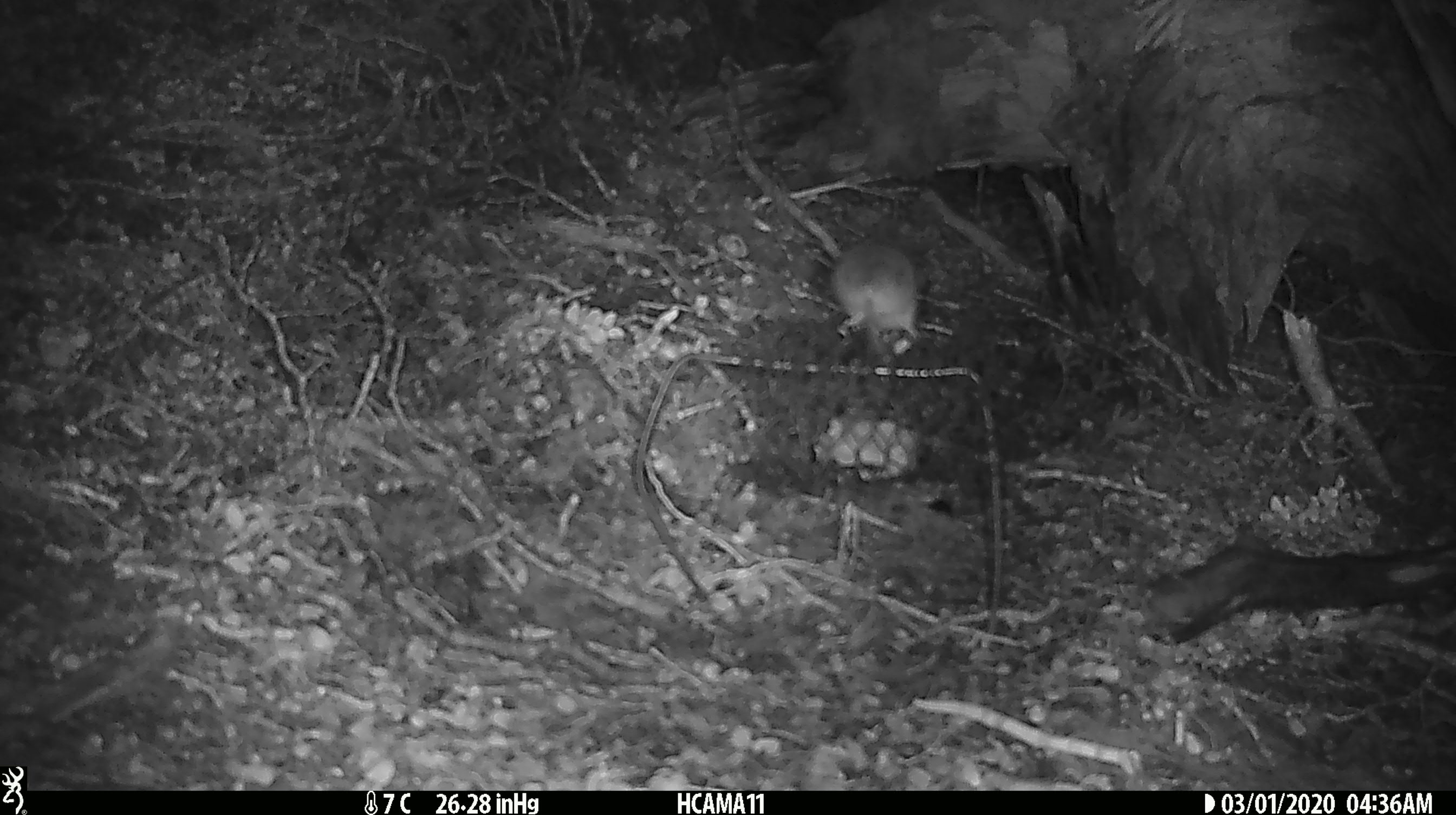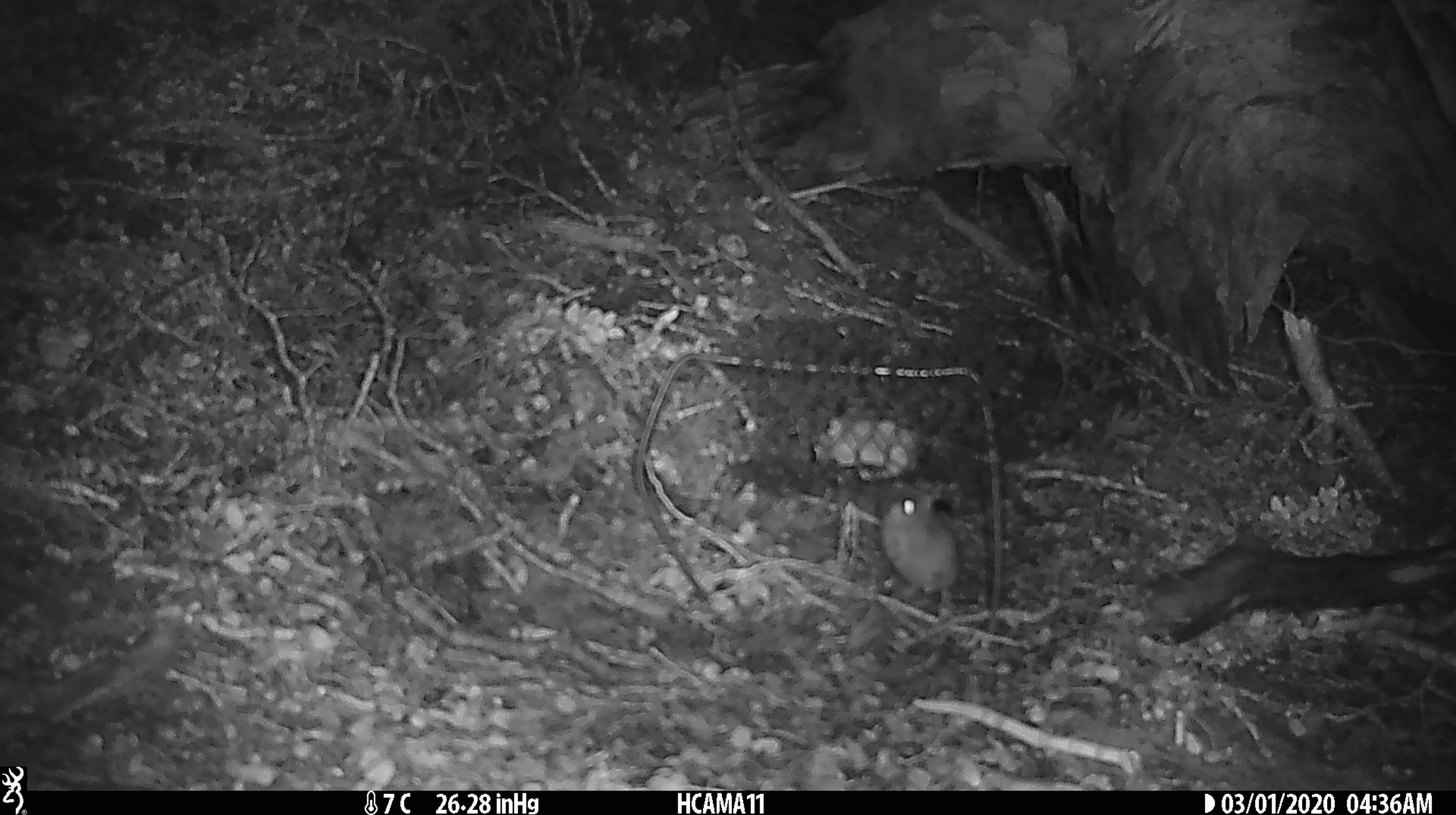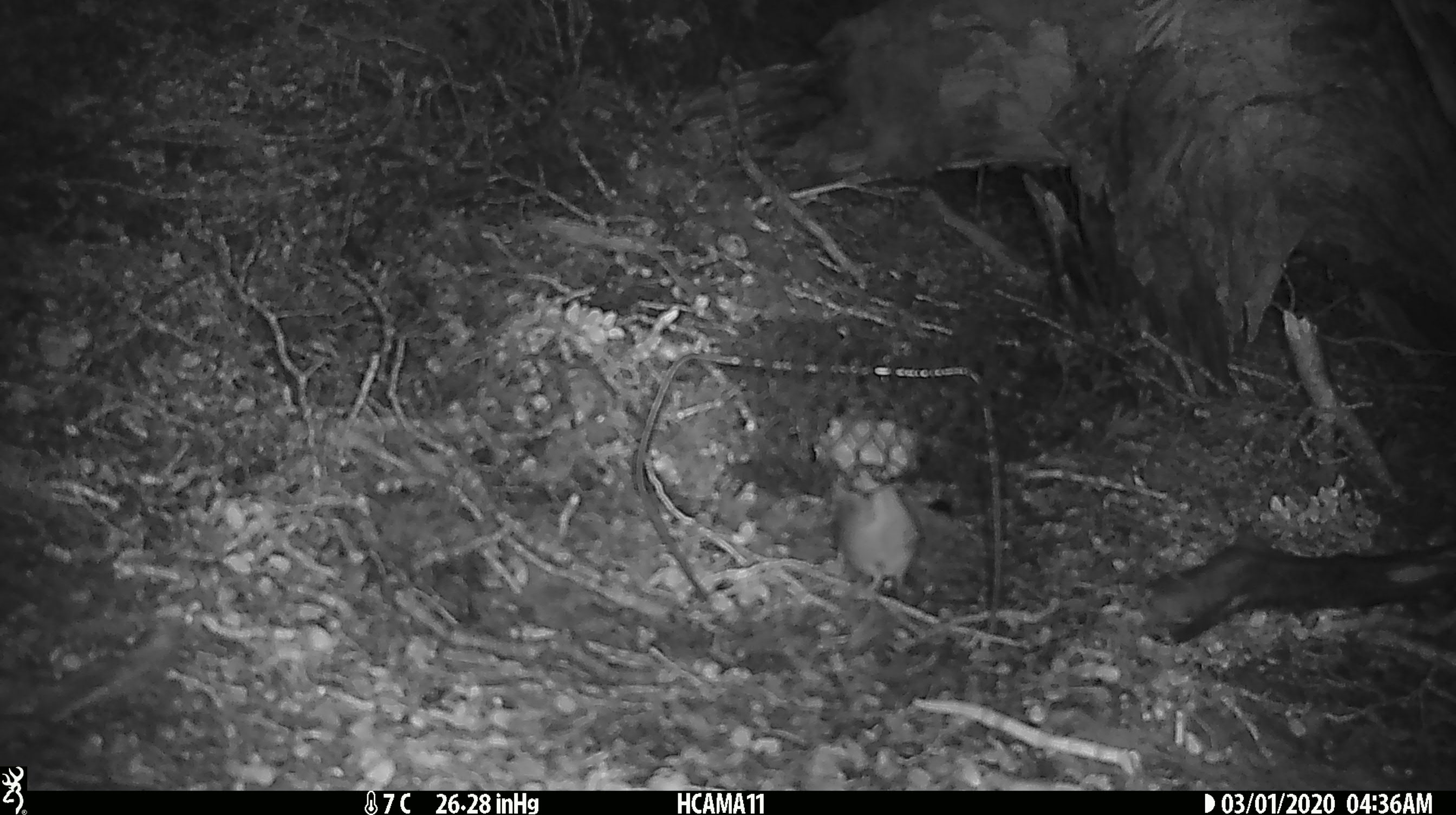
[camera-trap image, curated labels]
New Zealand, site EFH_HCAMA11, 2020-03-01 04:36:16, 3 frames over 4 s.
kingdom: Animalia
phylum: Chordata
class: Mammalia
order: Rodentia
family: Muridae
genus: Mus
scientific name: Mus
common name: mouse